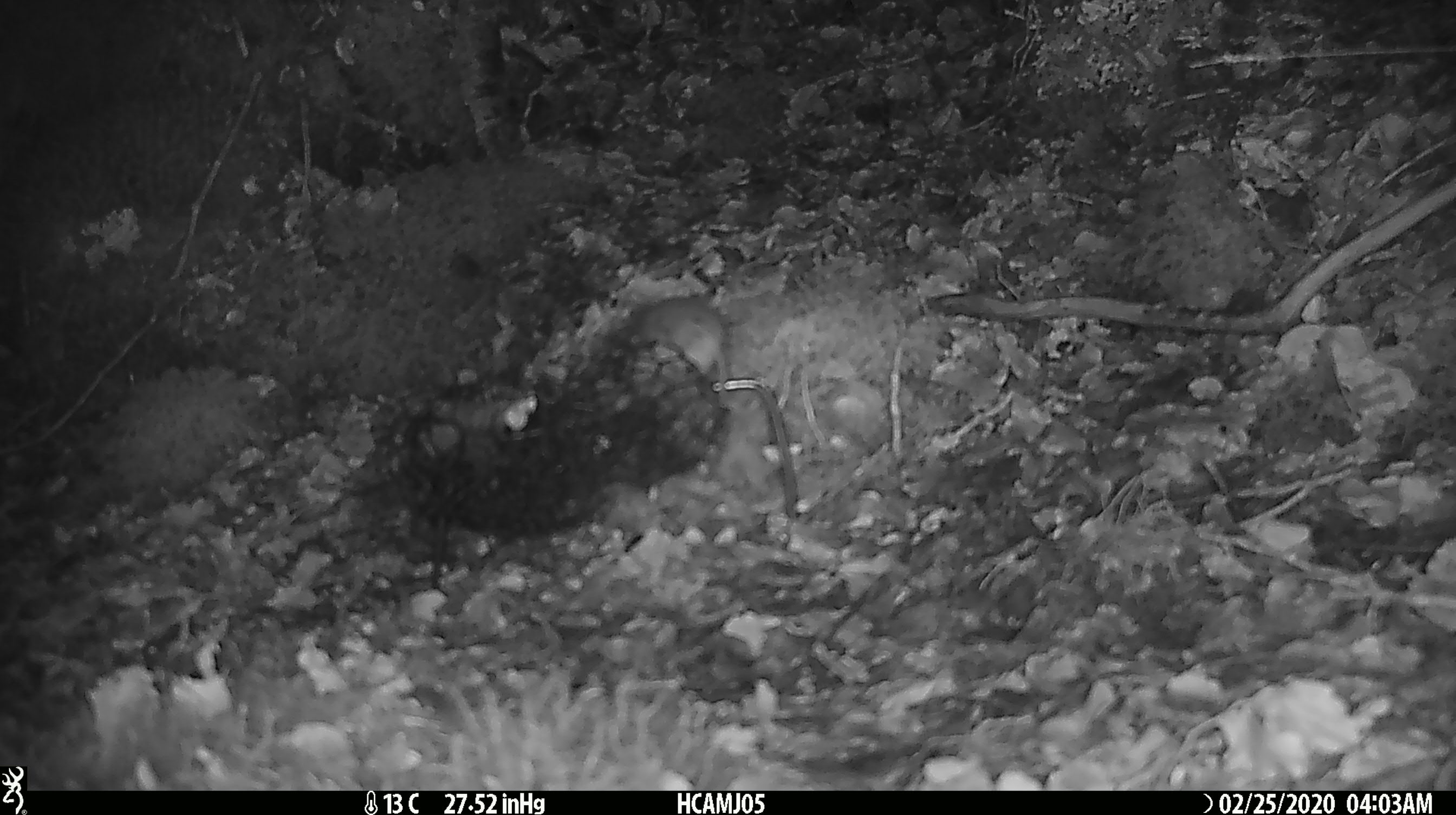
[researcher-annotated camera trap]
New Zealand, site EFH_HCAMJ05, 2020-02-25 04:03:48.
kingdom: Animalia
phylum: Chordata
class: Mammalia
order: Rodentia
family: Muridae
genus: Mus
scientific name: Mus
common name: mouse